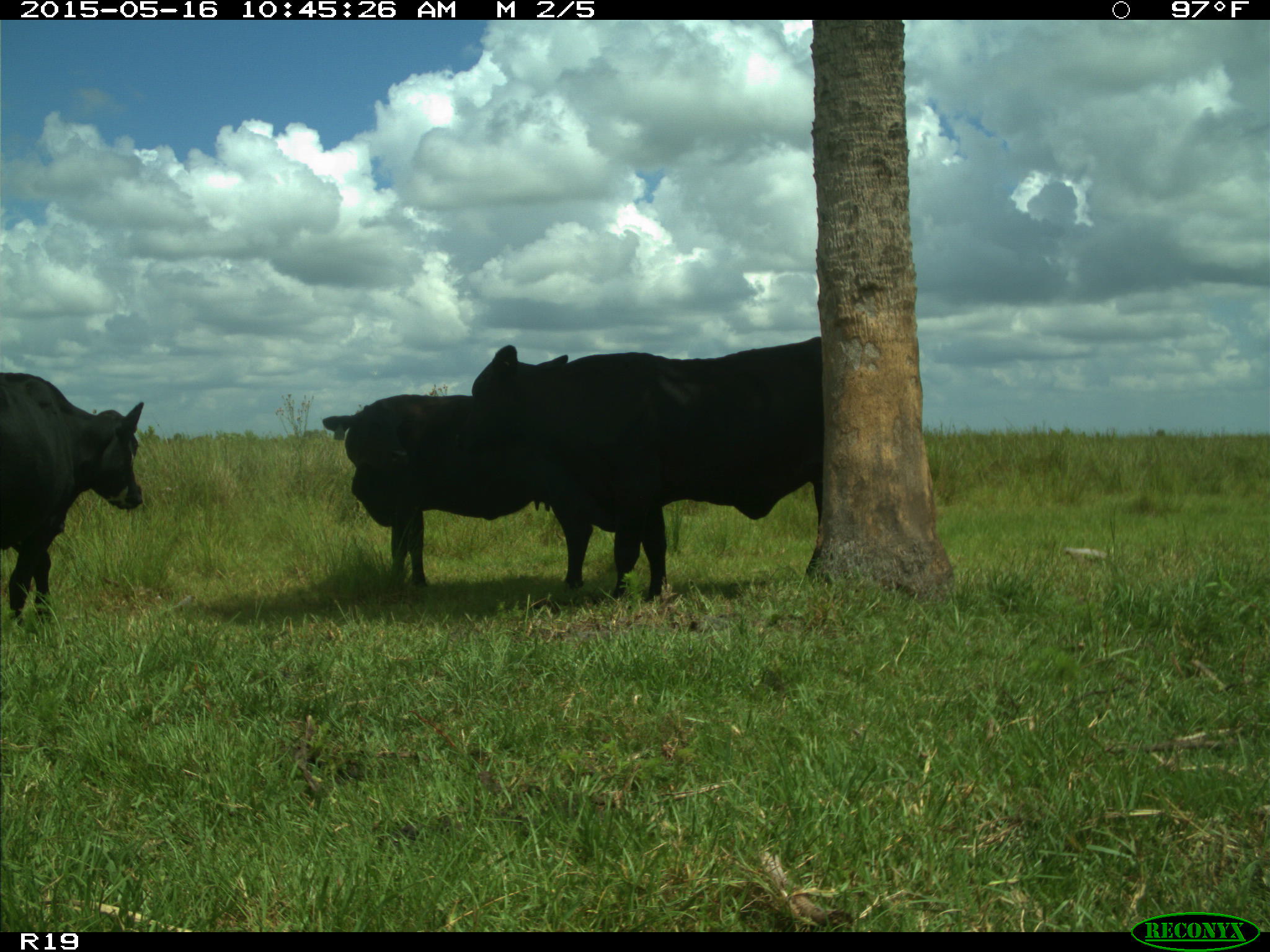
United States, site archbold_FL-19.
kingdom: Animalia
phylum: Chordata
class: Mammalia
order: Artiodactyla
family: Bovidae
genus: Bos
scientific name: Bos taurus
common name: domestic cow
Bos taurus (domestic cow).